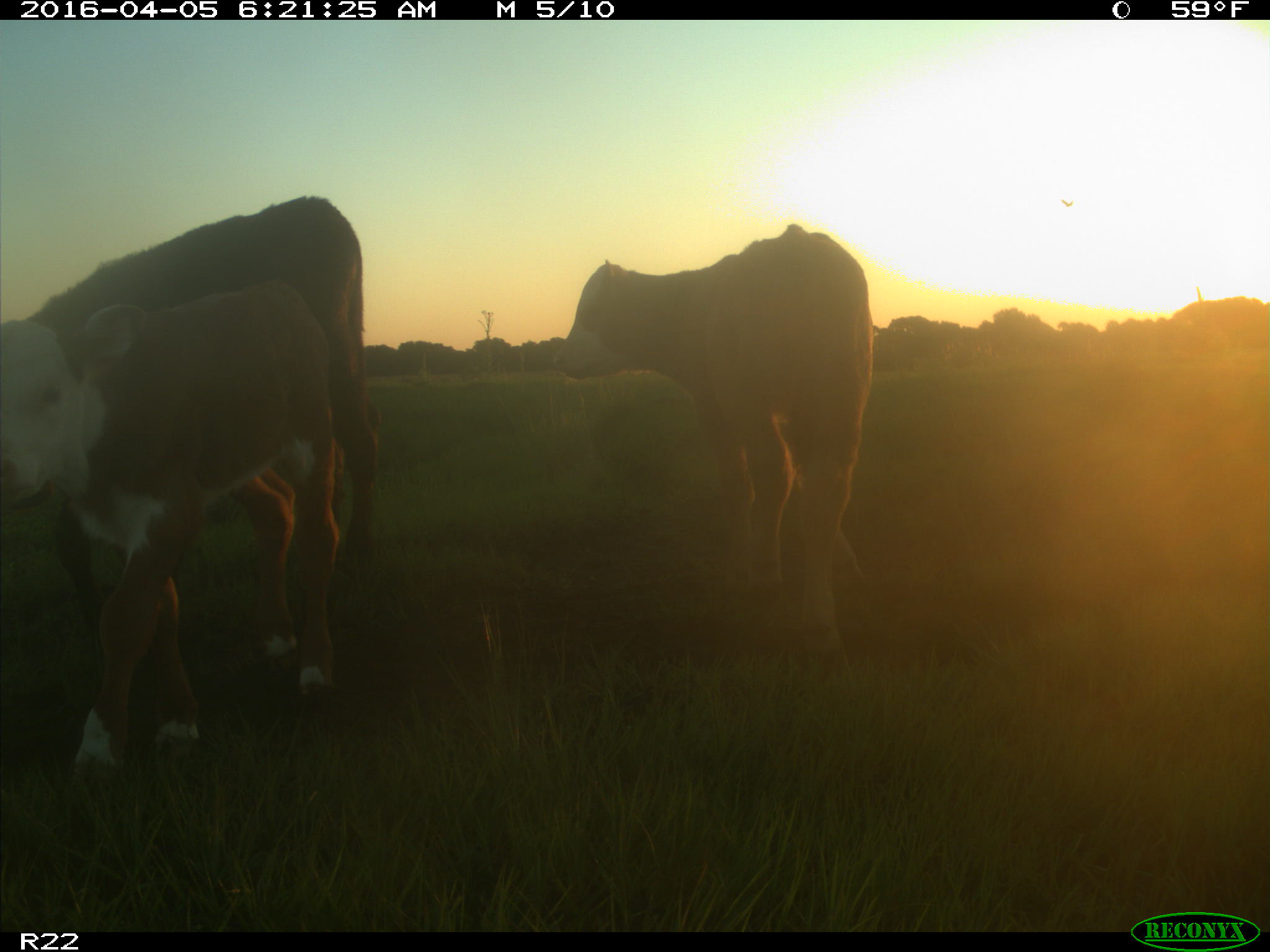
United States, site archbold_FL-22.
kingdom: Animalia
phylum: Chordata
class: Mammalia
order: Artiodactyla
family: Bovidae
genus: Bos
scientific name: Bos taurus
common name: domestic cow